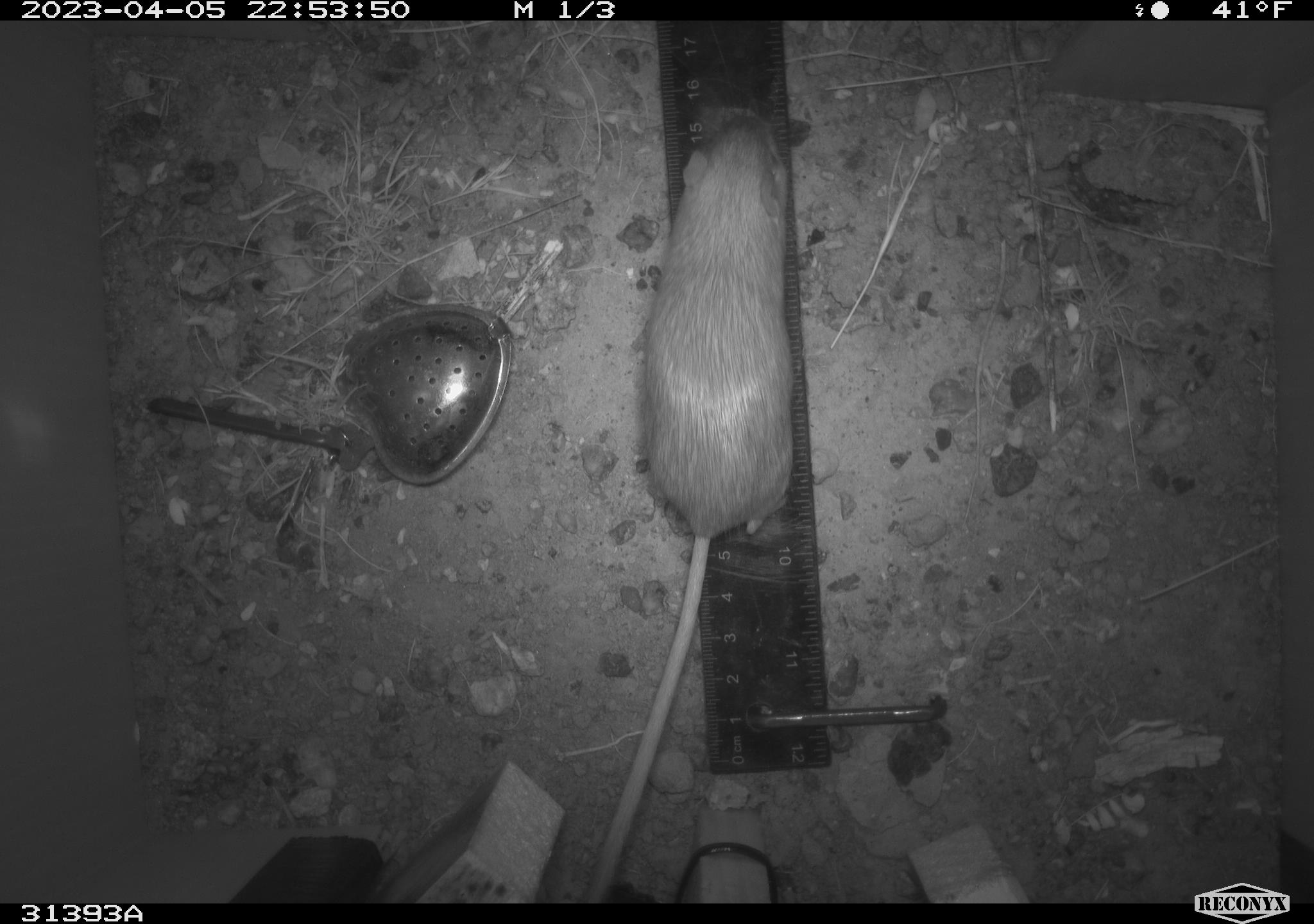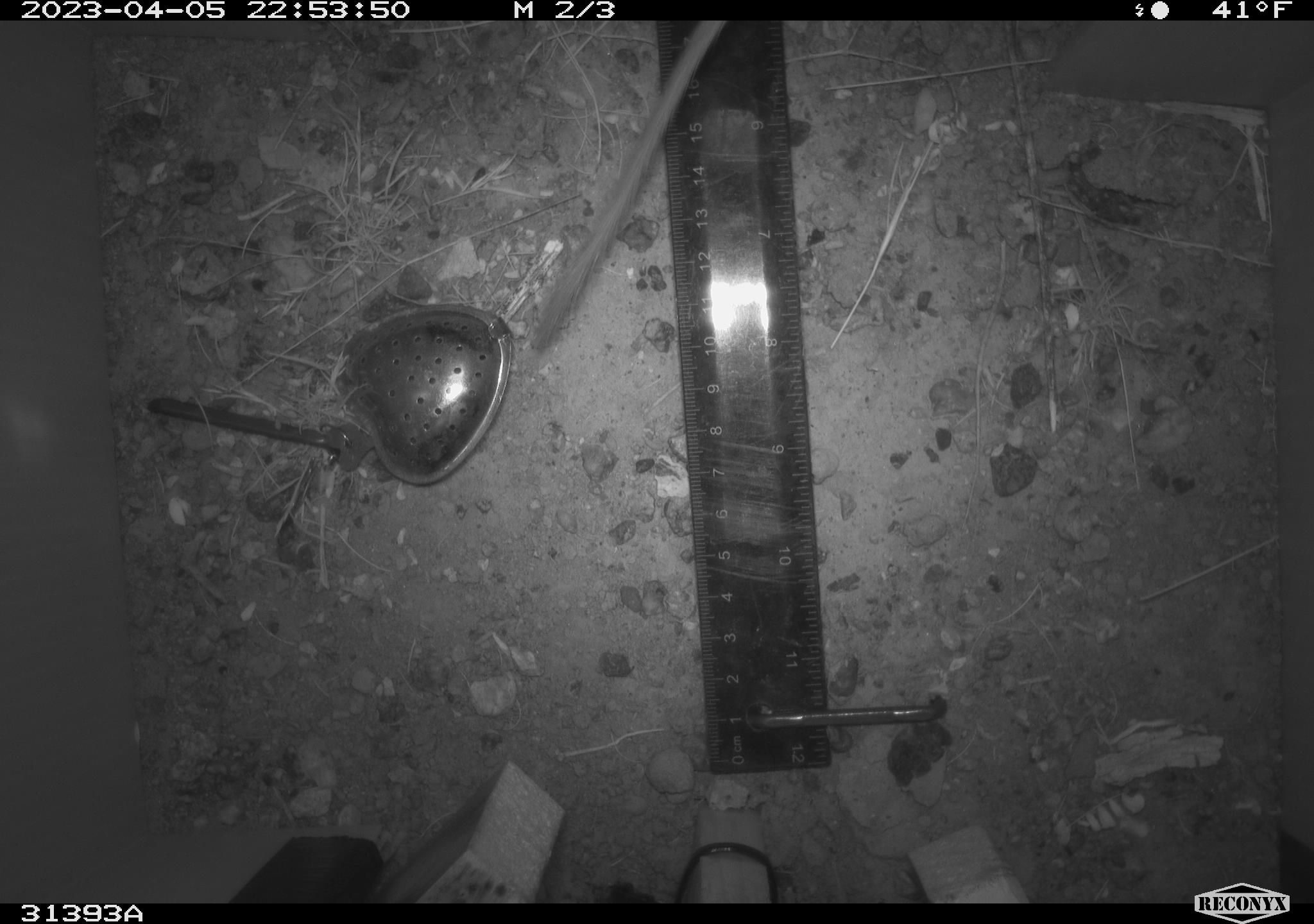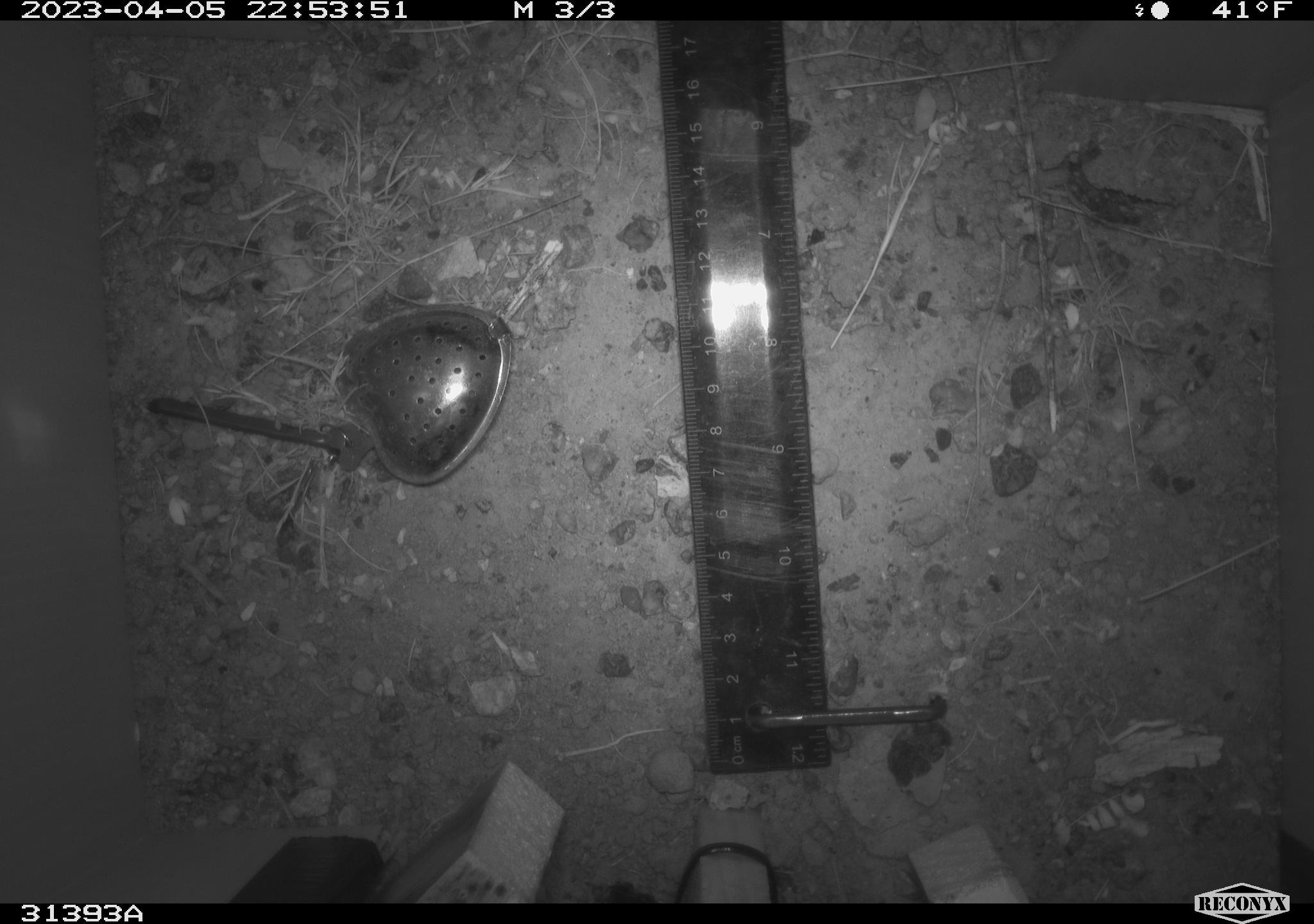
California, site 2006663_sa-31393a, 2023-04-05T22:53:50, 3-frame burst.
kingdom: Animalia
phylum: Chordata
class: Mammalia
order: Rodentia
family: Heteromyidae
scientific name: Heteromyidae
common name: kangaroo rats and pocket mice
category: heteromyidae family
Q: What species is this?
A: Heteromyidae family (kangaroo rats and pocket mice) (Heteromyidae).